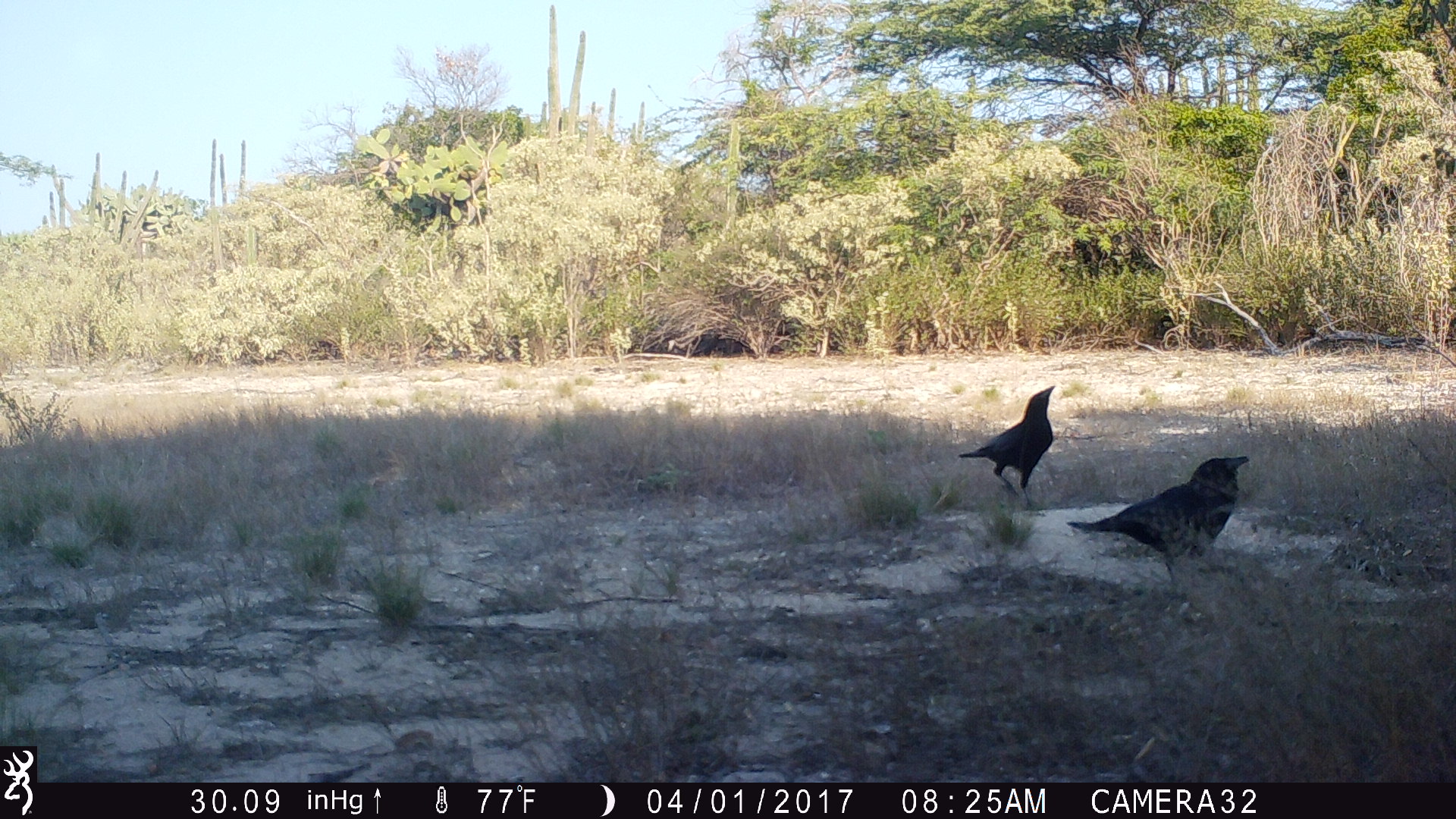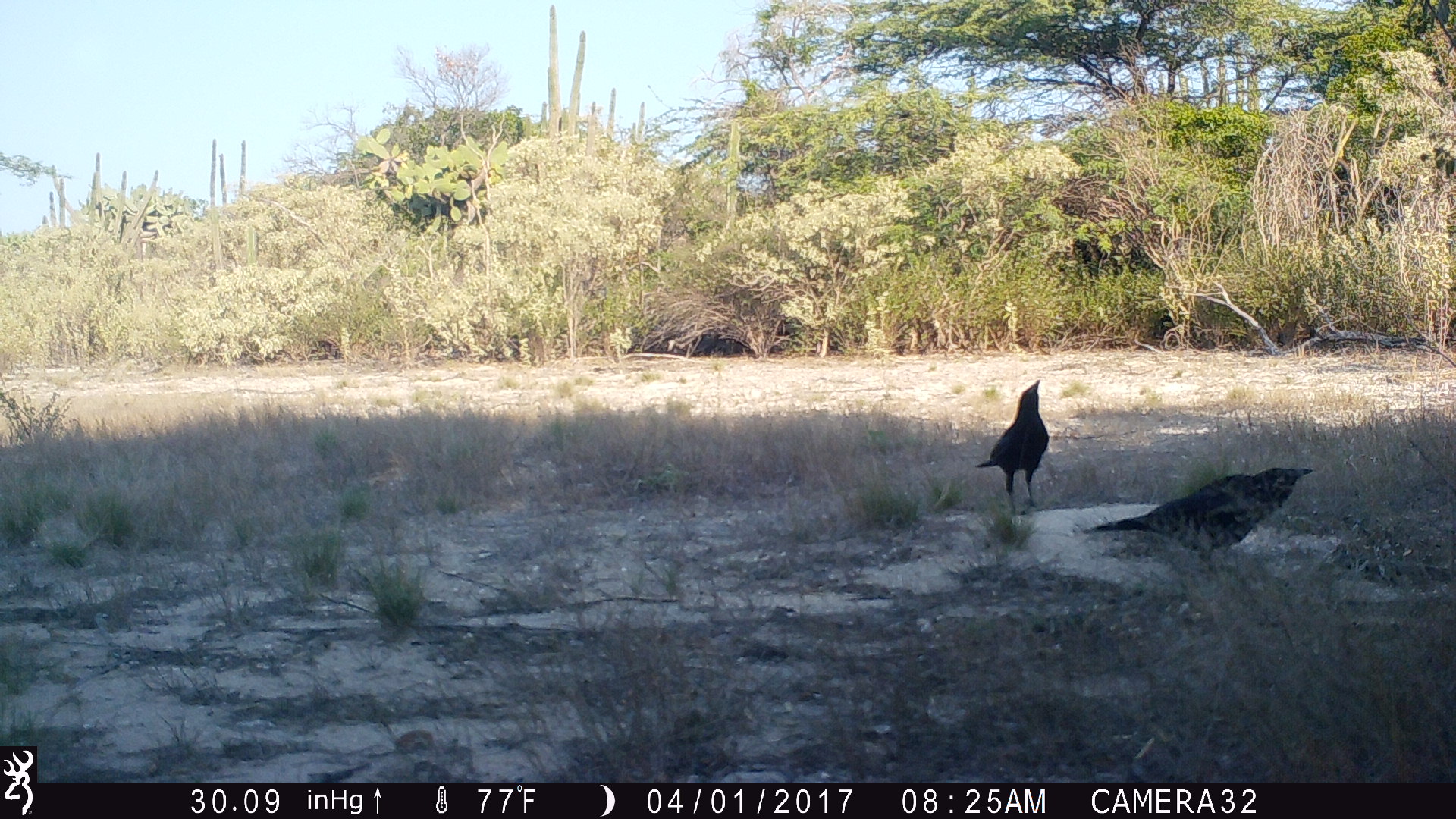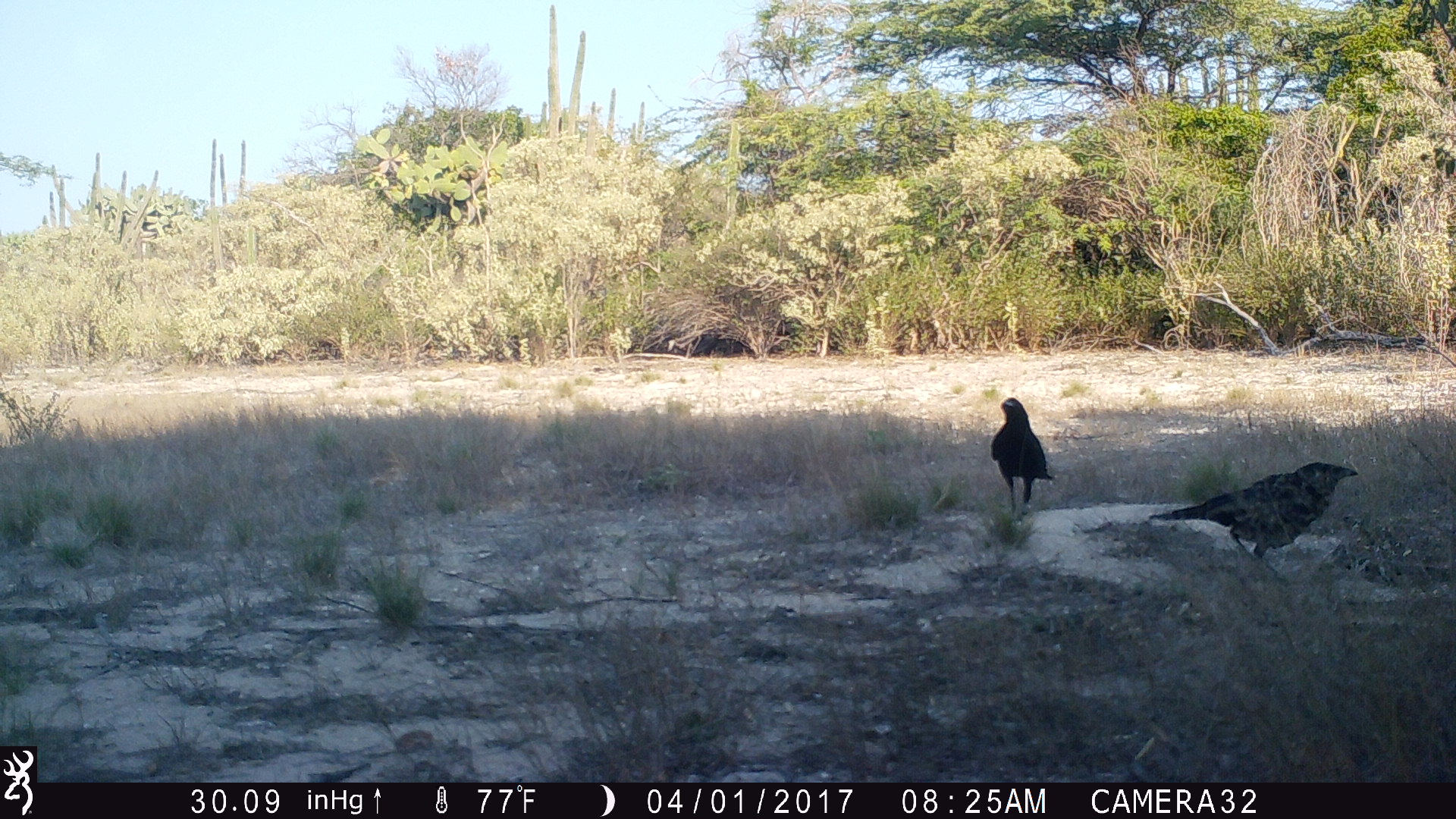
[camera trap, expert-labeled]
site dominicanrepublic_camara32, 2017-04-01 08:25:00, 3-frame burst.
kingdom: Animalia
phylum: Chordata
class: Aves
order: Passeriformes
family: Corvidae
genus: Corvus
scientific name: Corvus corax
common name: raven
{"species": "raven (Corvus corax)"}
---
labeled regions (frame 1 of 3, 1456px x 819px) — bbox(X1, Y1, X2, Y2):
raven: bbox(1066, 453, 1258, 587); bbox(949, 384, 1059, 508)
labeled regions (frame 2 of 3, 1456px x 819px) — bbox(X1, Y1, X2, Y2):
raven: bbox(1073, 466, 1320, 572); bbox(971, 379, 1049, 514)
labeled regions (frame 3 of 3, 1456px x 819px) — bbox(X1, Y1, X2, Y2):
raven: bbox(1133, 460, 1363, 562); bbox(990, 397, 1056, 516)